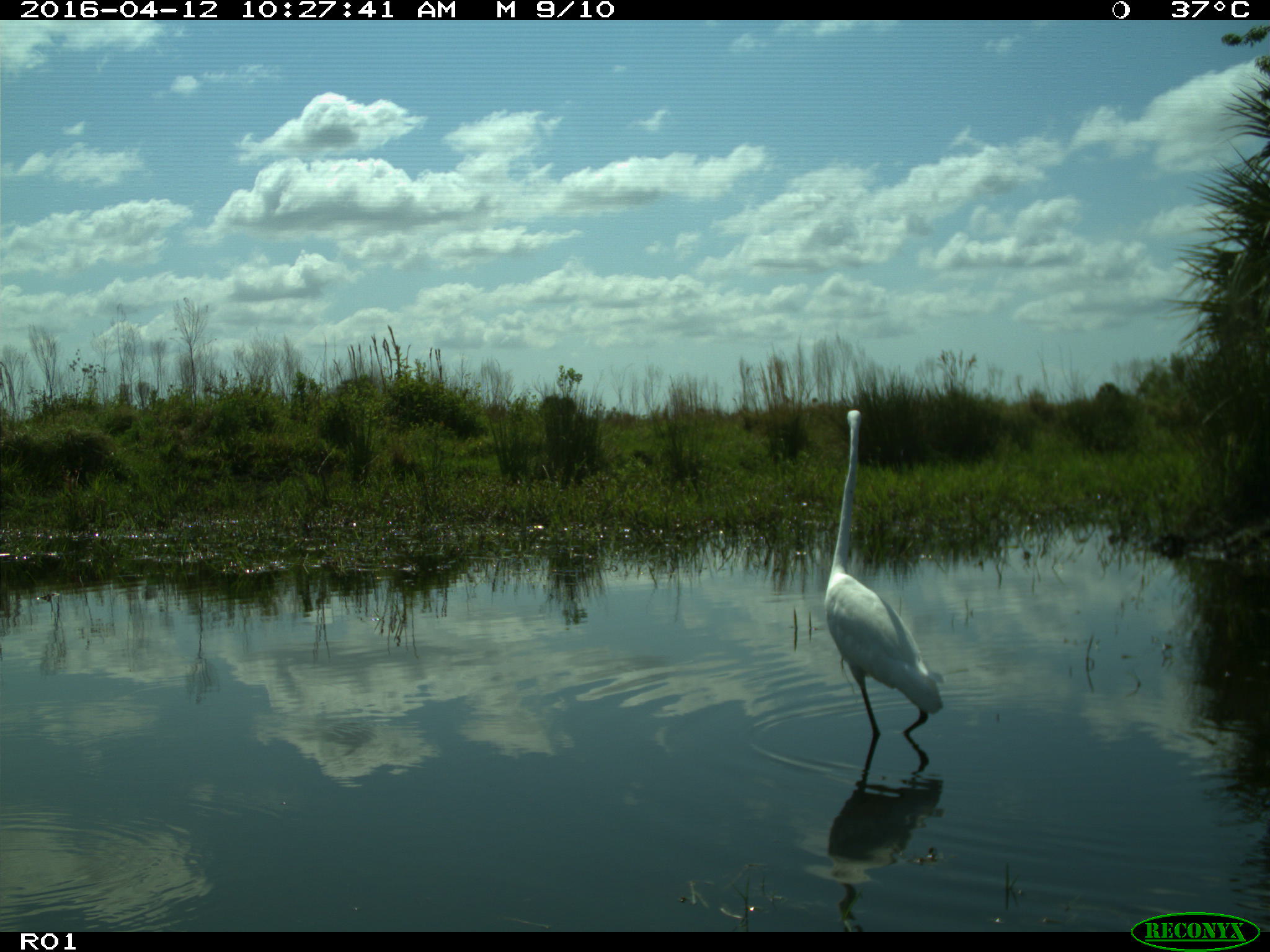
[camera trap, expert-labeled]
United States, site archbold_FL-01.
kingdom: Animalia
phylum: Chordata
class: Mammalia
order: Artiodactyla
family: Bovidae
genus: Bos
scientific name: Bos taurus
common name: domestic cow